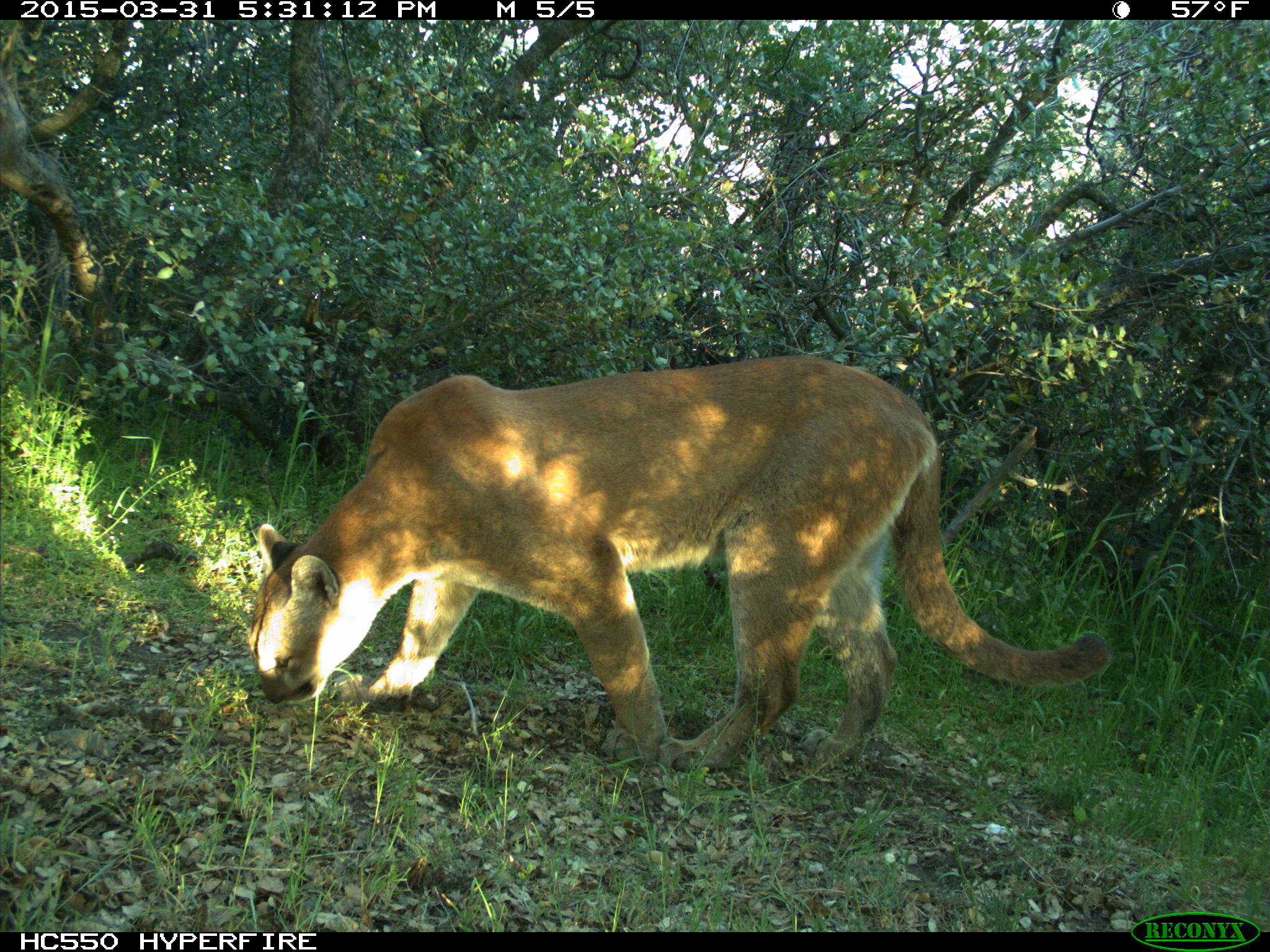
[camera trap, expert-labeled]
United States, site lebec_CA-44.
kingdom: Animalia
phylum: Chordata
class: Mammalia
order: Carnivora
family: Felidae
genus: Puma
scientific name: Puma concolor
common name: mountain lion